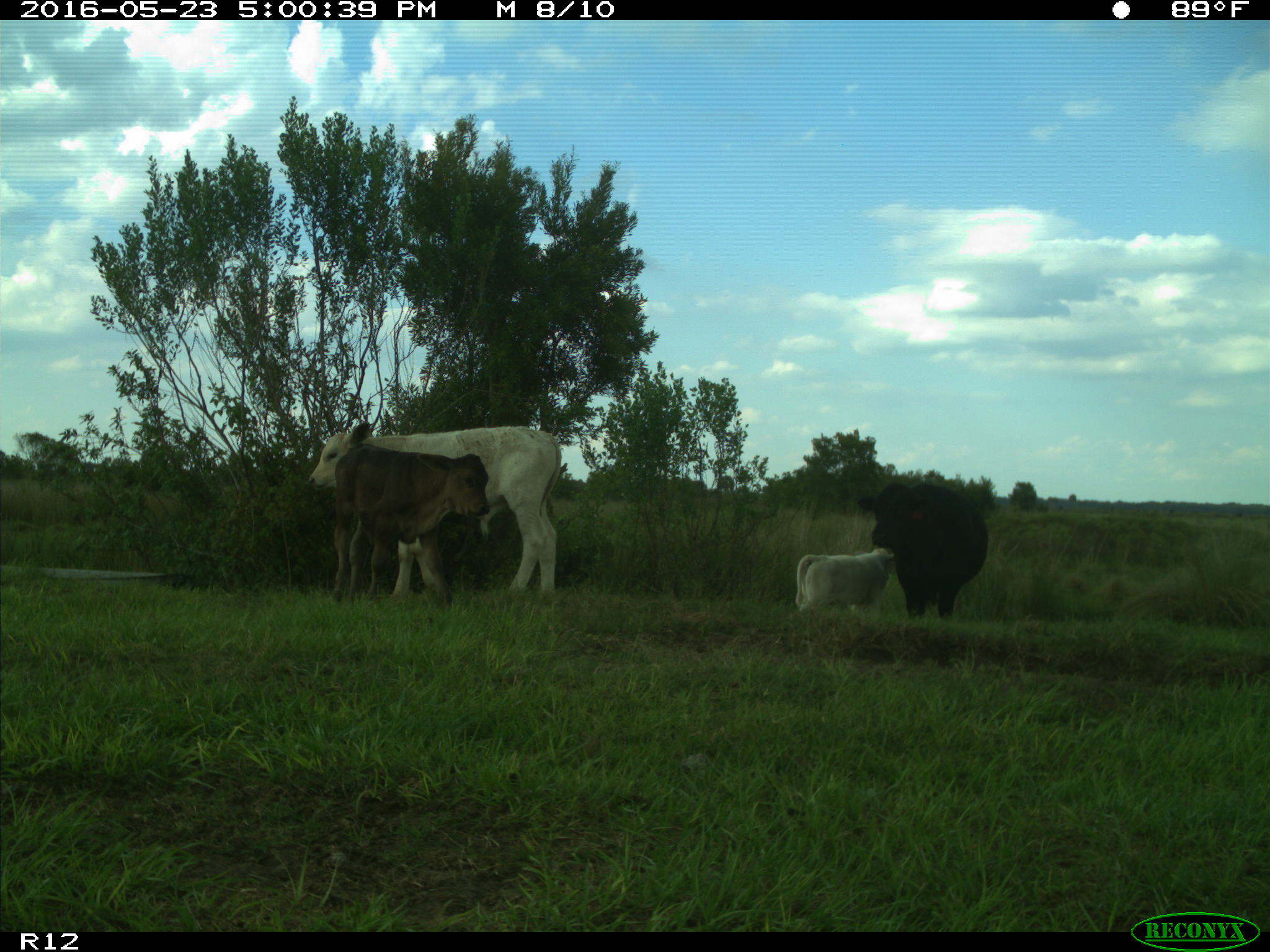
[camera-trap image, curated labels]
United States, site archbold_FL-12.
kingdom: Animalia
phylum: Chordata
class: Mammalia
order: Artiodactyla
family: Bovidae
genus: Bos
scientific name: Bos taurus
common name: domestic cow